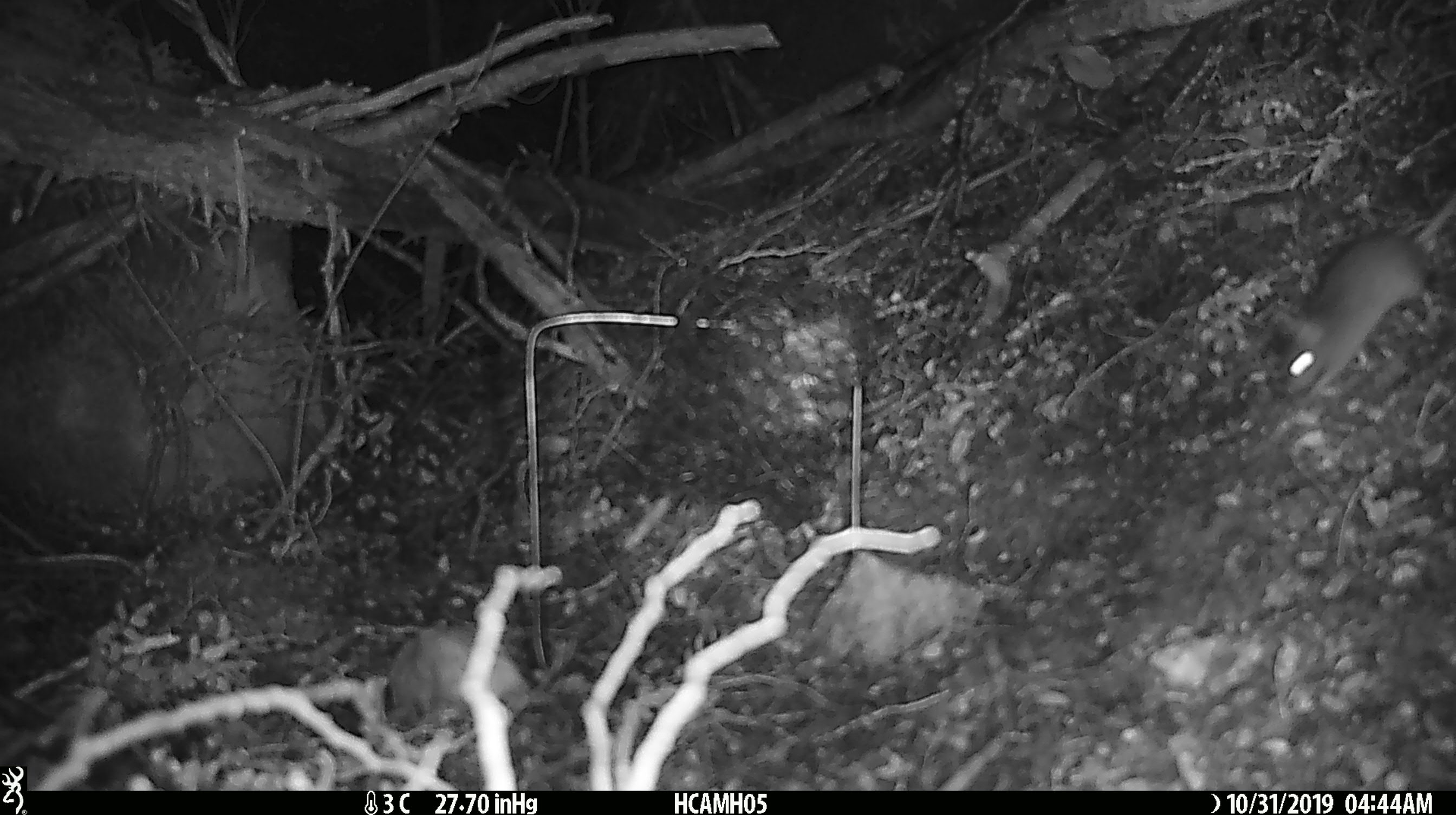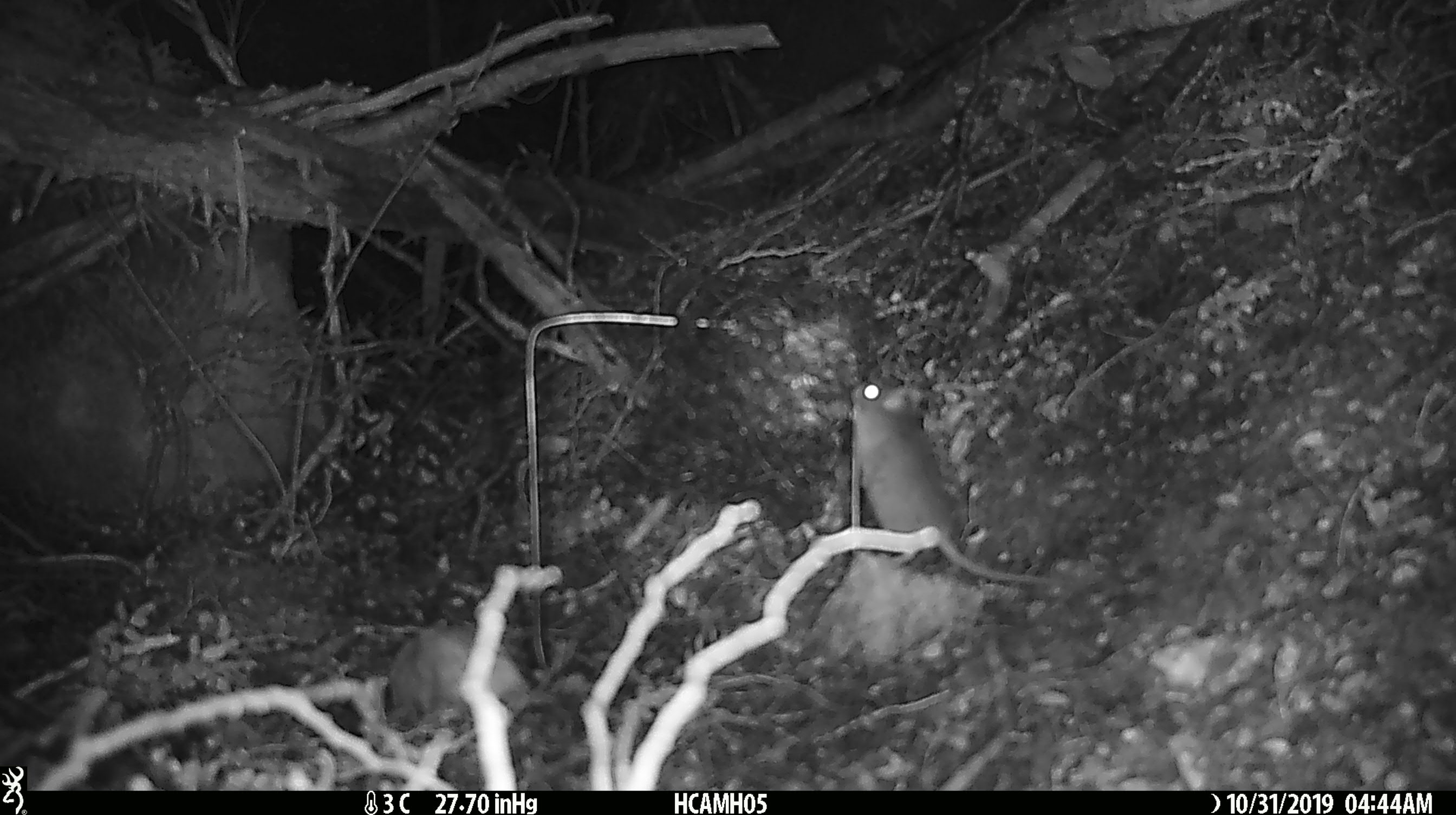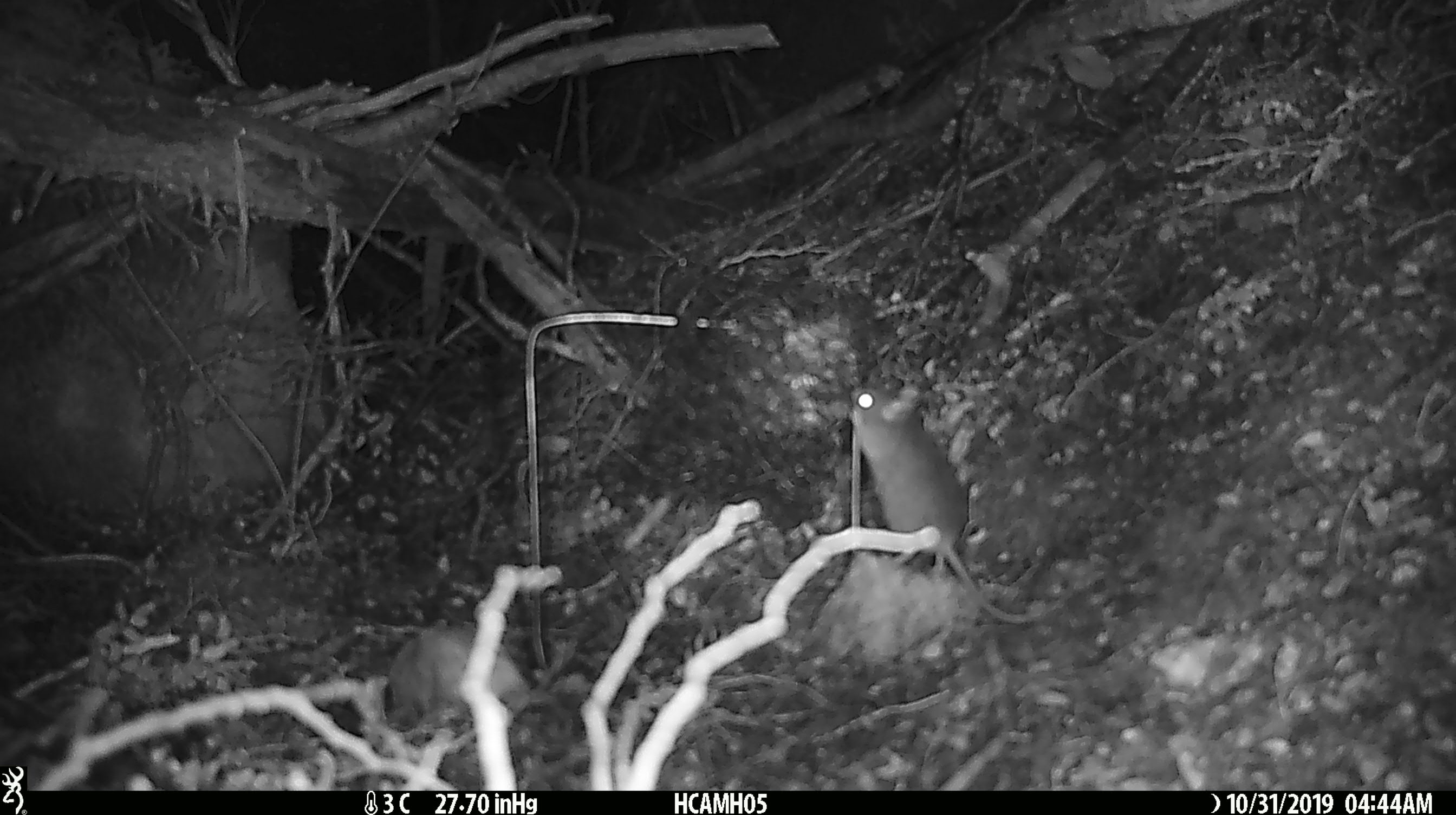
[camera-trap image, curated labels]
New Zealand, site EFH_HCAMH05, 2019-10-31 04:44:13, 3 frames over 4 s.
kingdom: Animalia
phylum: Chordata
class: Mammalia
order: Rodentia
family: Muridae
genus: Mus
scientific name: Mus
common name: mouse